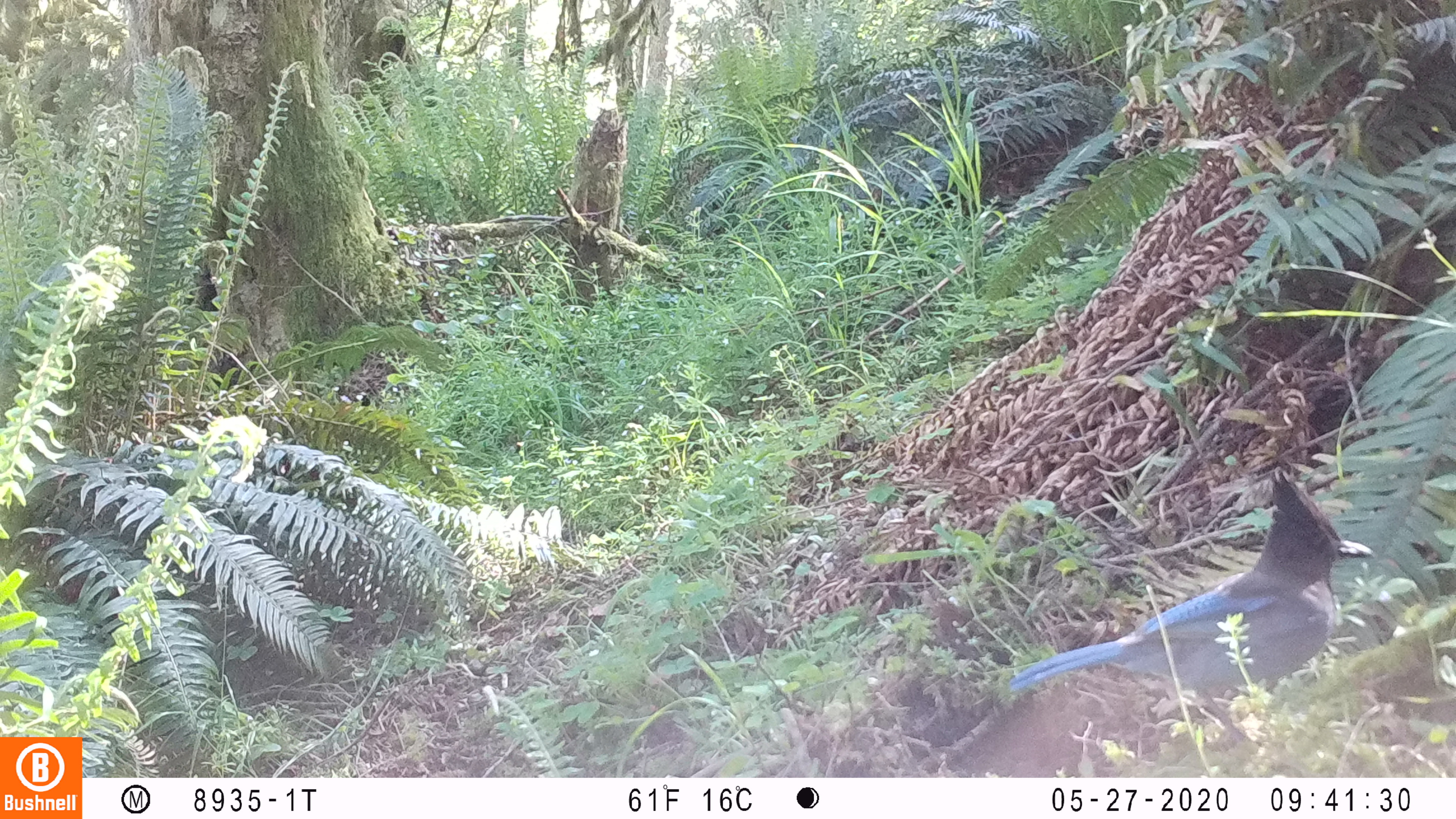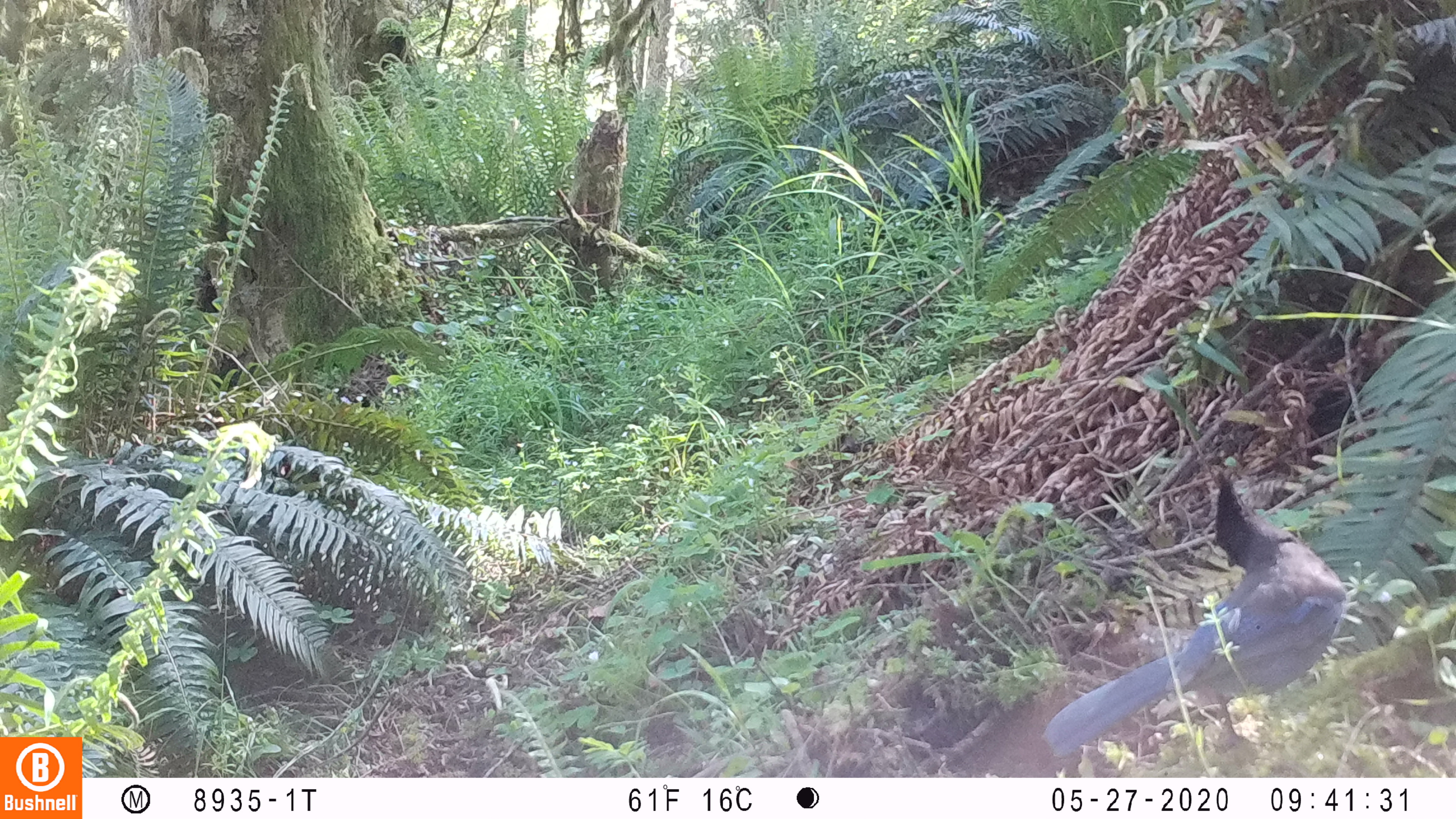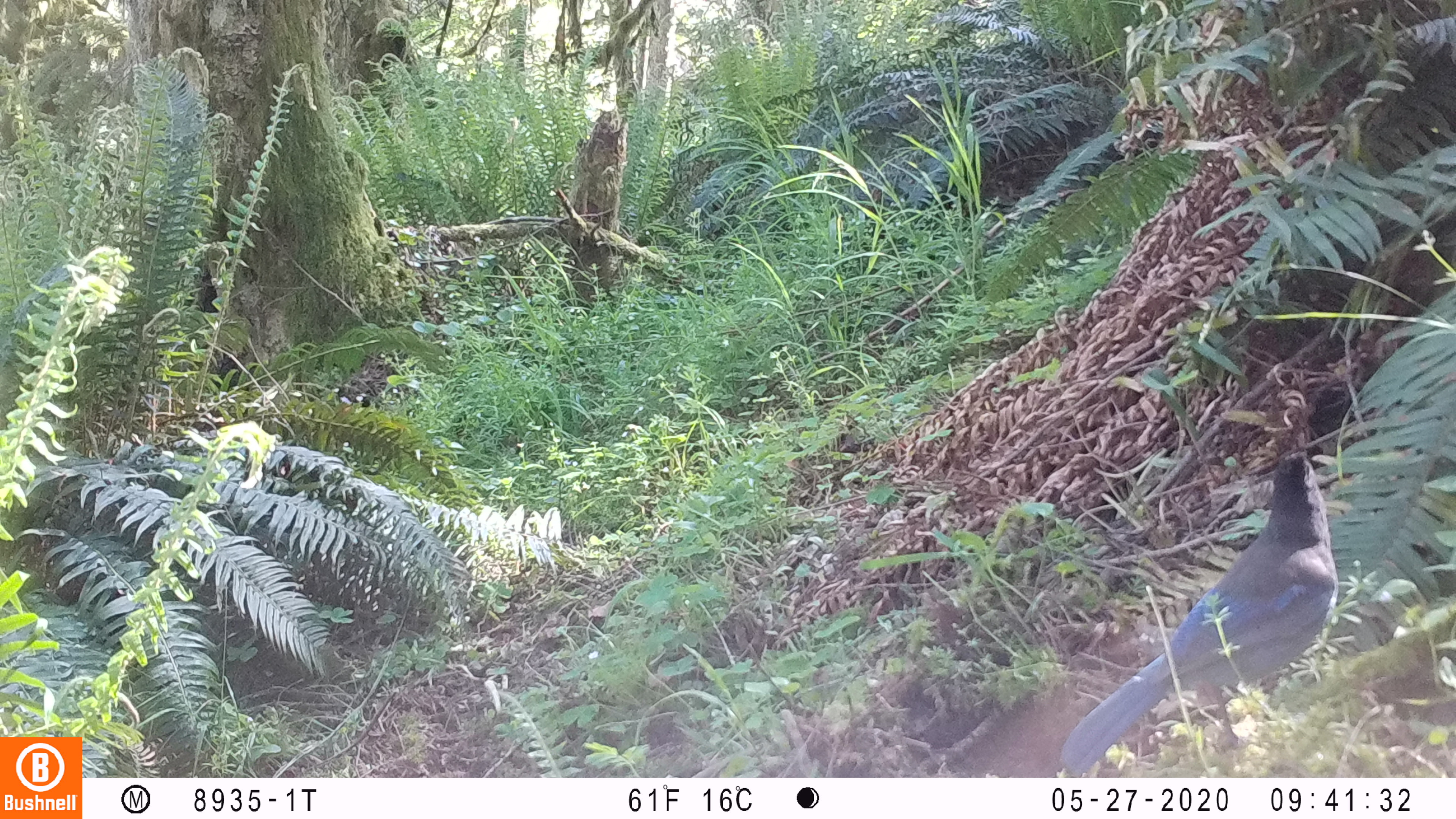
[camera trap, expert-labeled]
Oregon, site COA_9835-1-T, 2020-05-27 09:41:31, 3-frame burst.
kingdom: Animalia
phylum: Chordata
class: Aves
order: Passeriformes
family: Corvidae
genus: Cyanocitta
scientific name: Cyanocitta stelleri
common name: steller's jay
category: stellers jay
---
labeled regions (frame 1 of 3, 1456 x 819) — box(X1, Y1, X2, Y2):
stellers jay: box(1006, 471, 1375, 739)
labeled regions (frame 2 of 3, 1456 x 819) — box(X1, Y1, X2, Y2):
stellers jay: box(1039, 465, 1350, 761)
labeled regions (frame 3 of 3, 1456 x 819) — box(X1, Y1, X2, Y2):
stellers jay: box(1063, 446, 1338, 774)